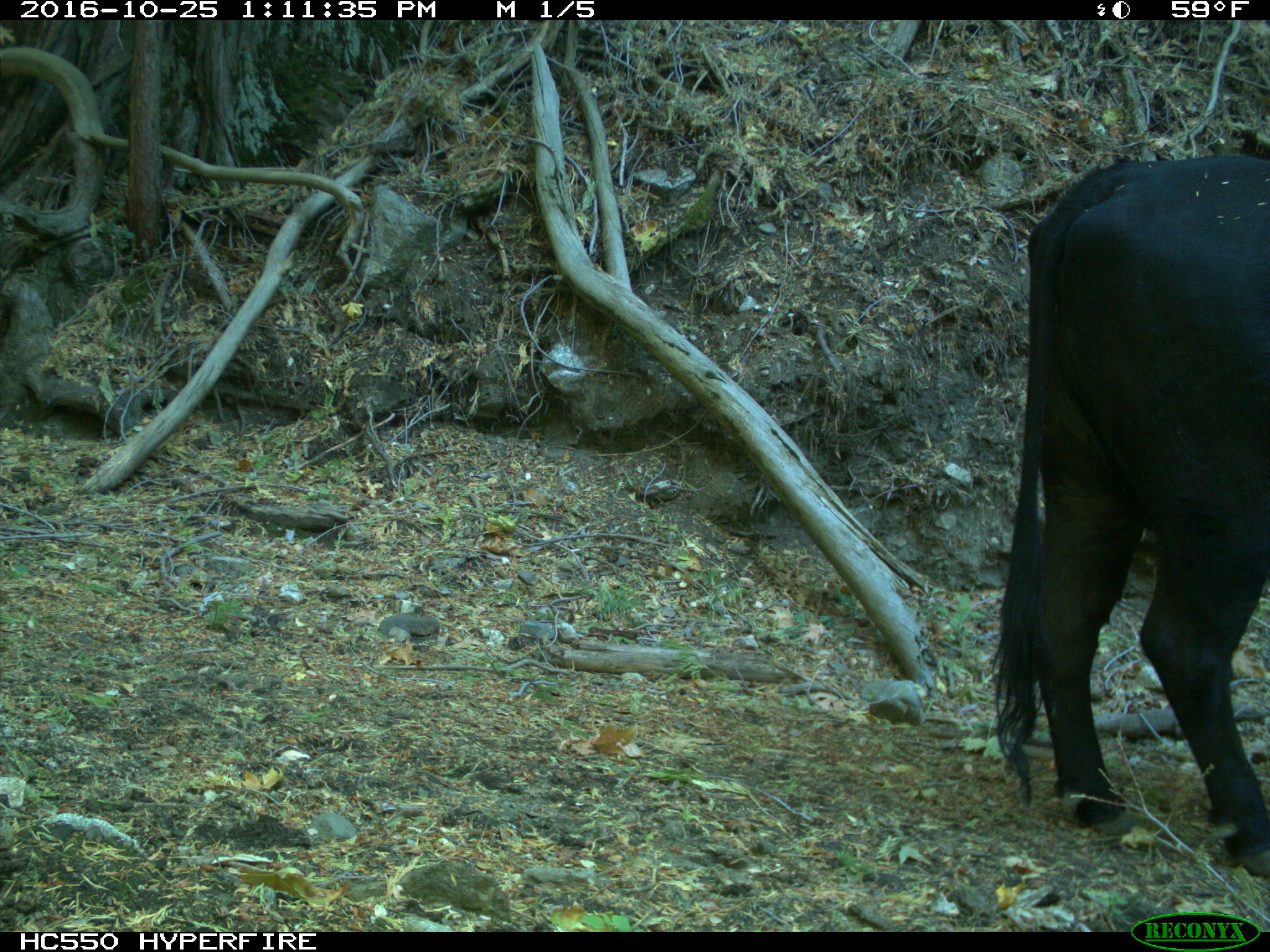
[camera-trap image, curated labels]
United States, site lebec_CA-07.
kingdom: Animalia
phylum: Chordata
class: Mammalia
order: Artiodactyla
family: Bovidae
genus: Bos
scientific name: Bos taurus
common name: domestic cow